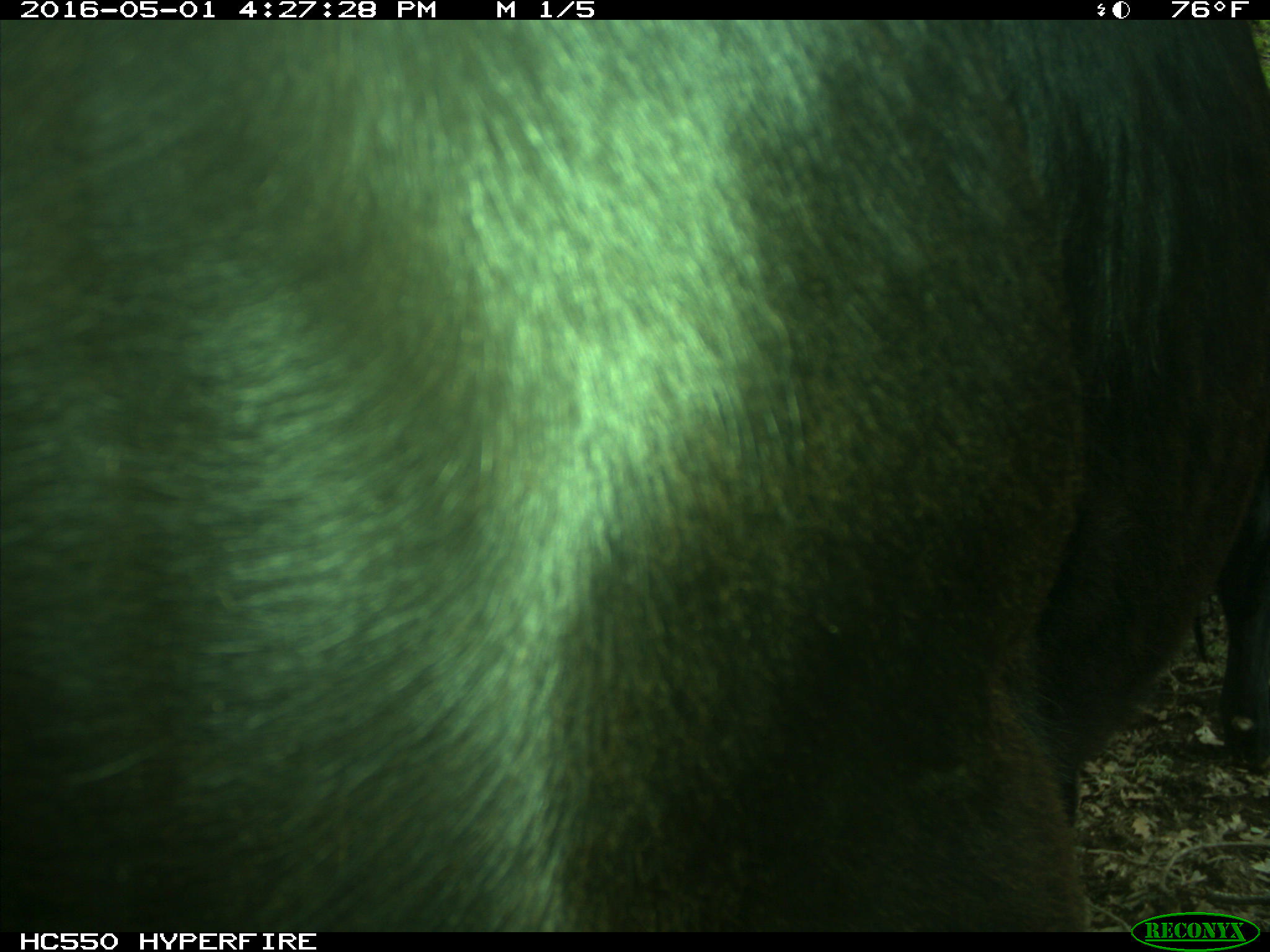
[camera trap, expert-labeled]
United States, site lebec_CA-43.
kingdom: Animalia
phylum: Chordata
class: Mammalia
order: Artiodactyla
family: Bovidae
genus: Bos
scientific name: Bos taurus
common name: domestic cow